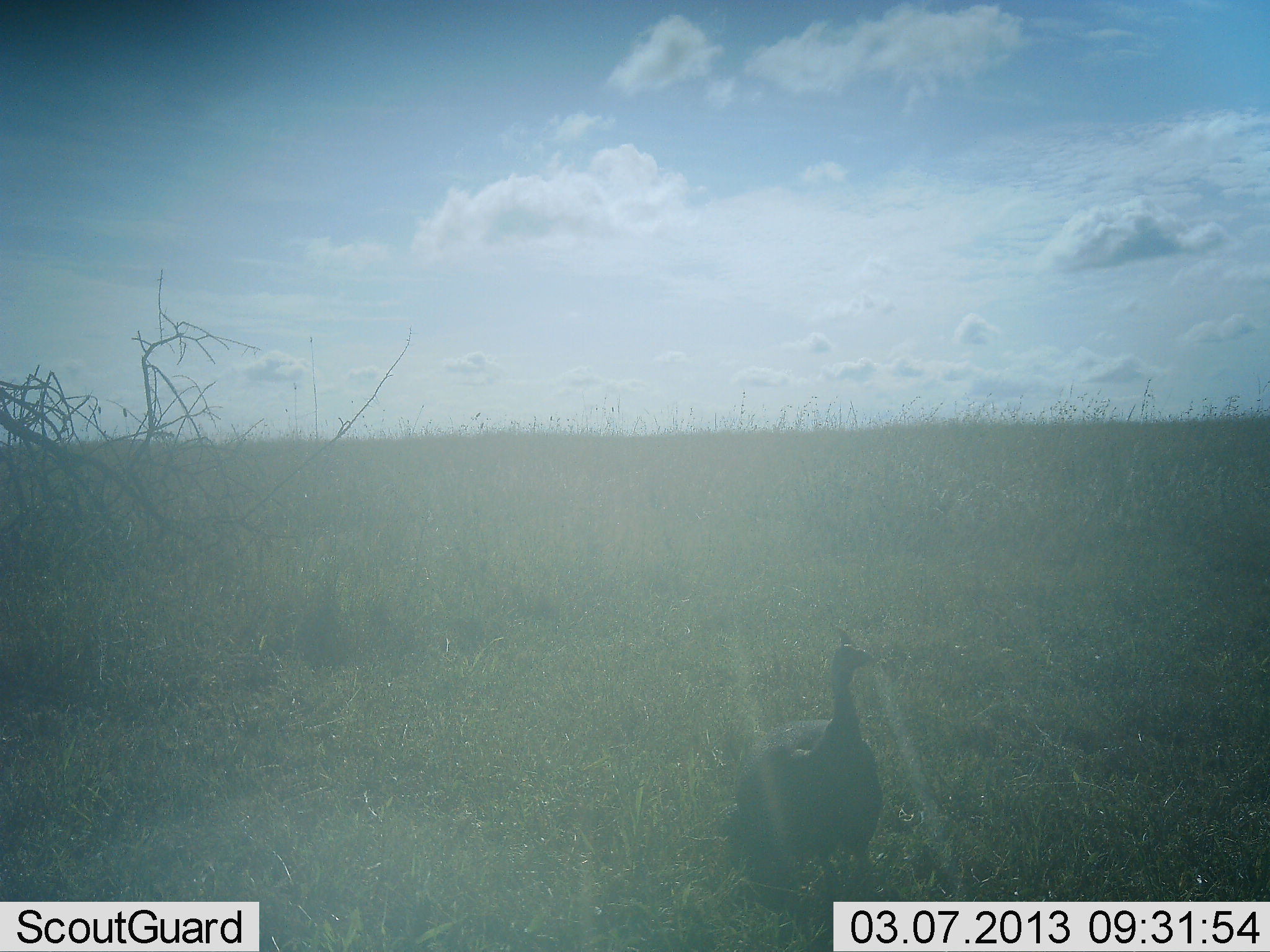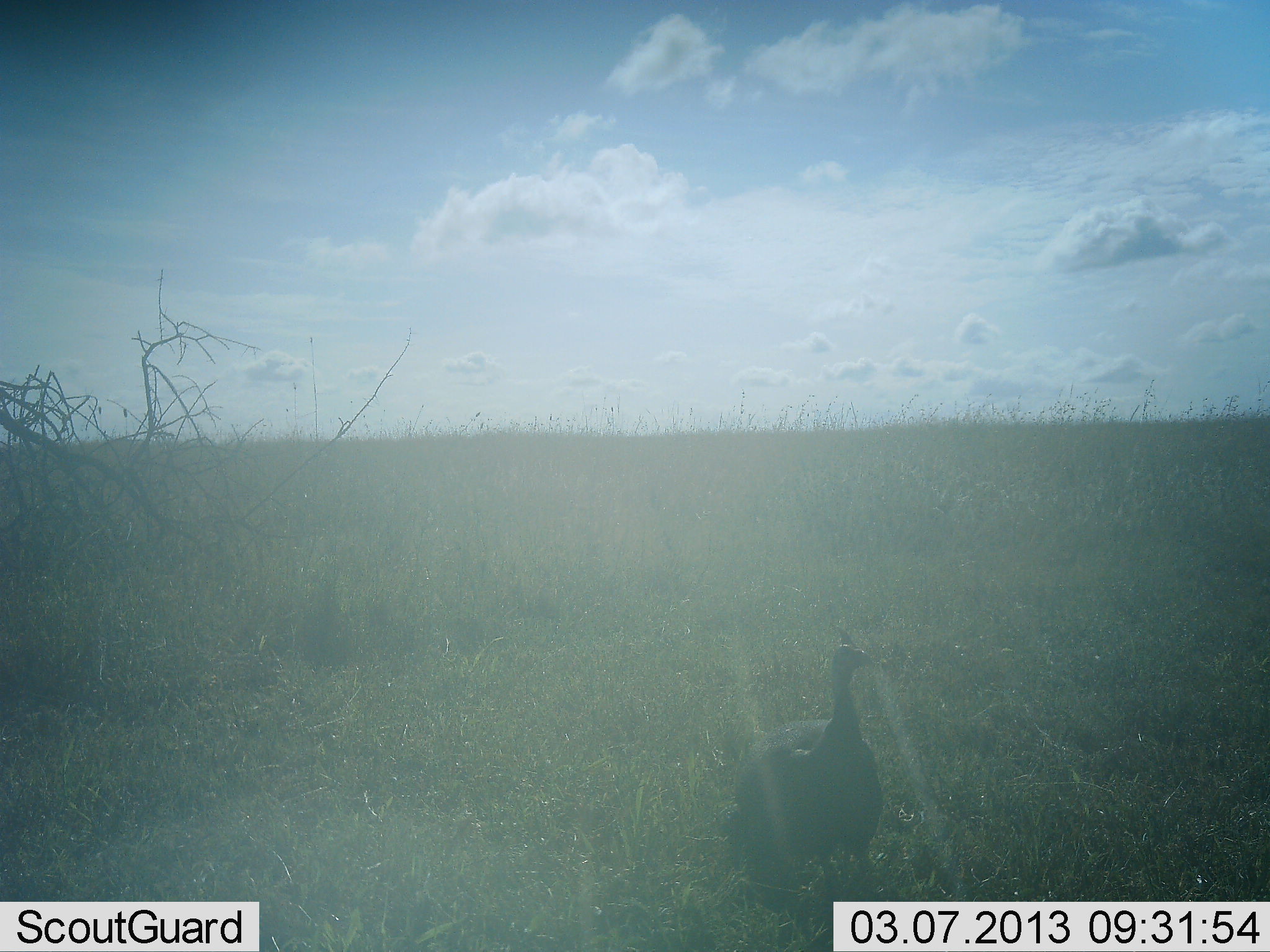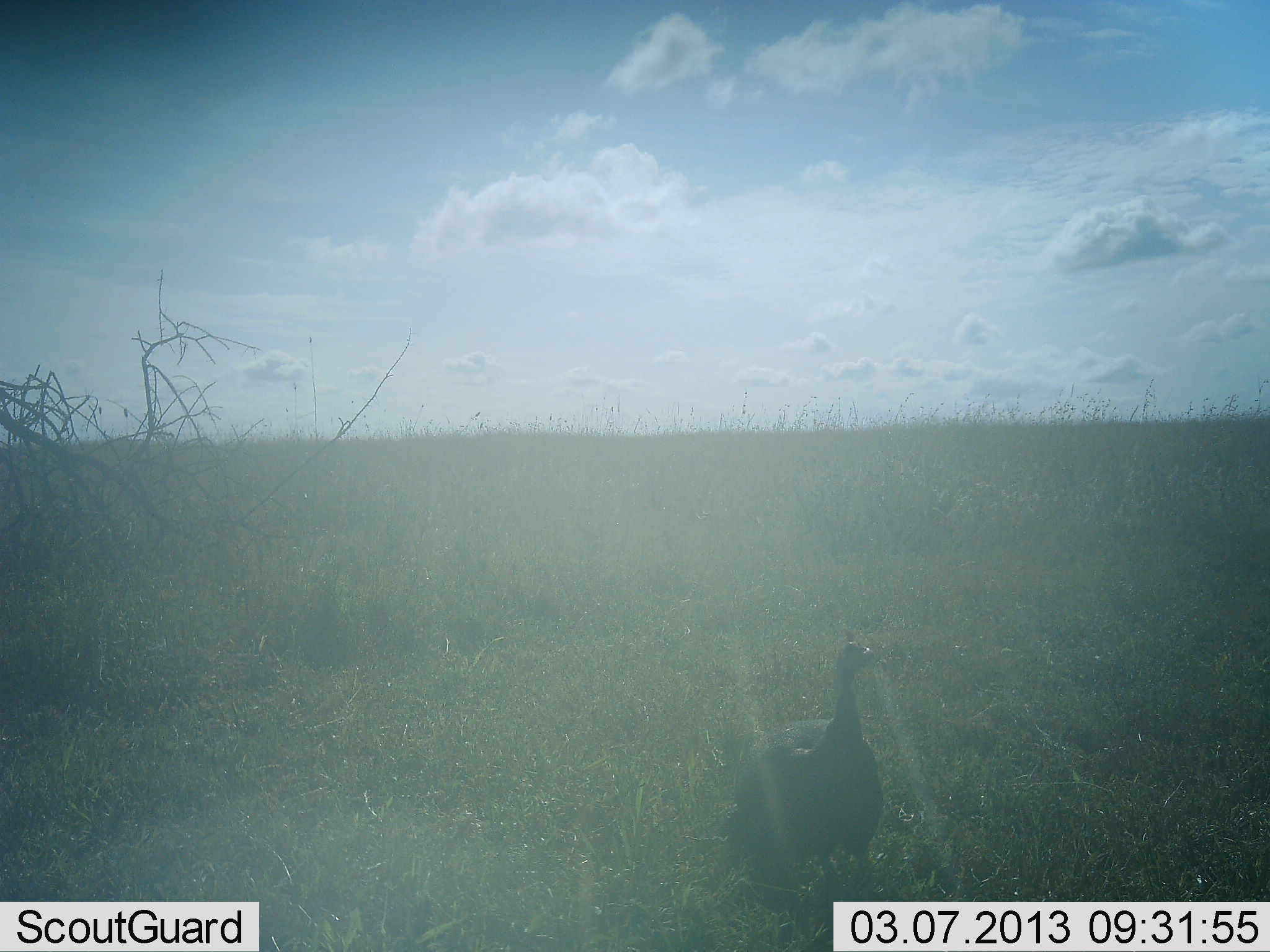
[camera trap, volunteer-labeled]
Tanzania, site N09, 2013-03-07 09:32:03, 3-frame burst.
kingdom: Animalia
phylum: Chordata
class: Aves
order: Galliformes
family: Numididae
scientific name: Numididae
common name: guinea fowl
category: guineafowl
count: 1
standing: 100%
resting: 0%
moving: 0%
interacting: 0%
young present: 0%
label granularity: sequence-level